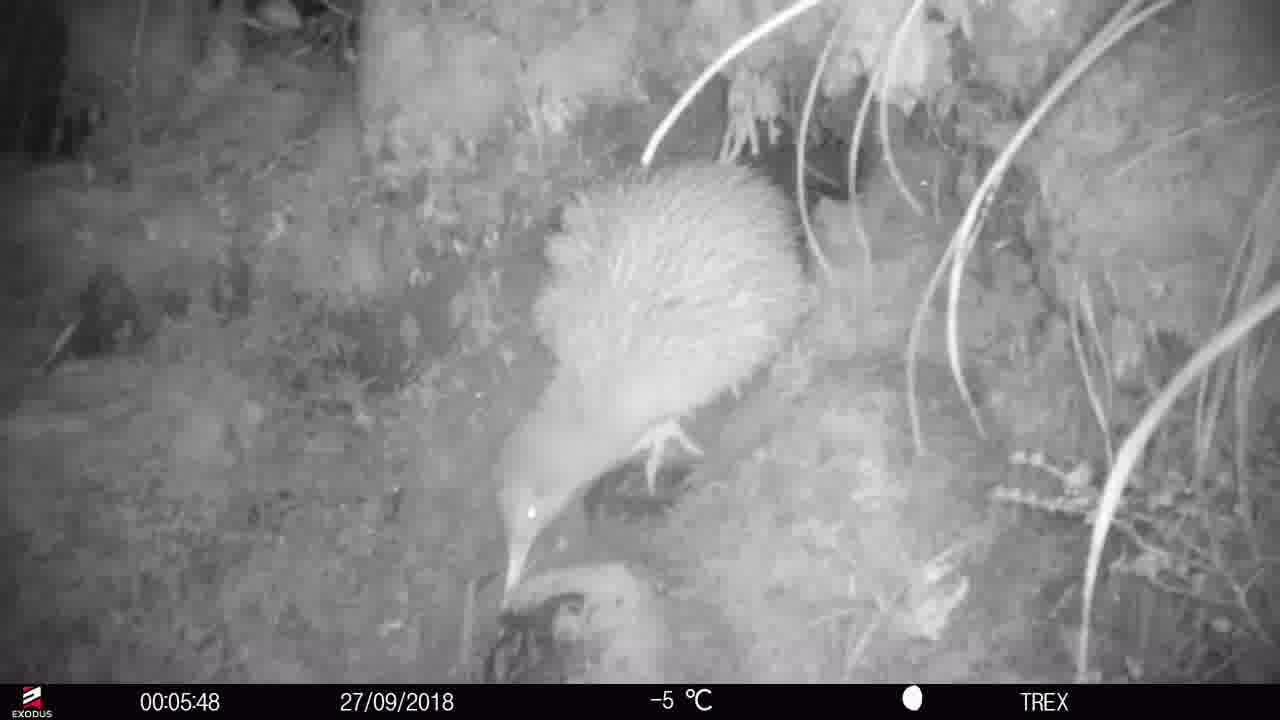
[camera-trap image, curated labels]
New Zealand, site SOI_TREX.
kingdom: Animalia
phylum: Chordata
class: Aves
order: Apterygiformes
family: Apterygidae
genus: Apteryx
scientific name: Apteryx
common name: kiwi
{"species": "kiwi (Apteryx)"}